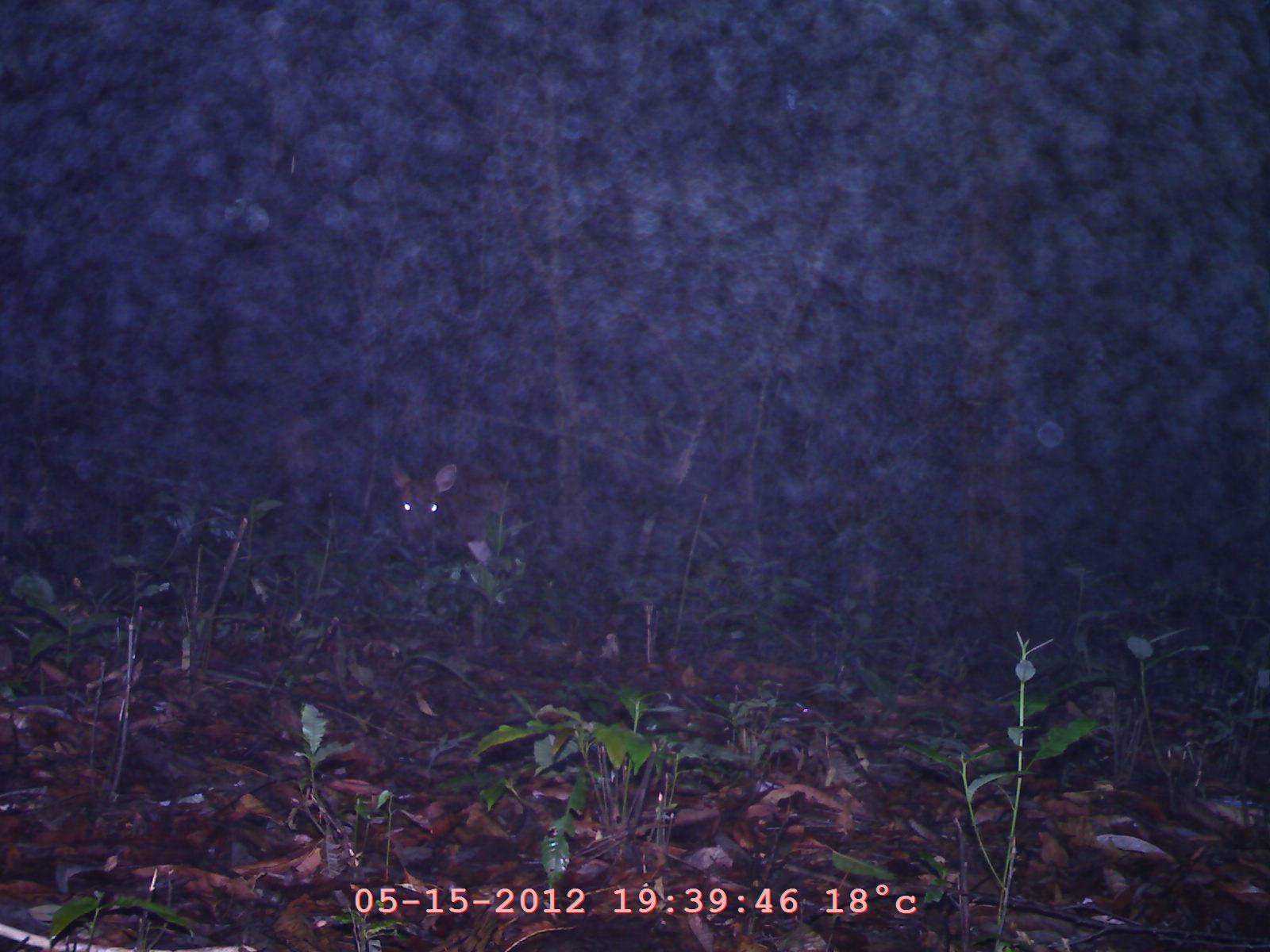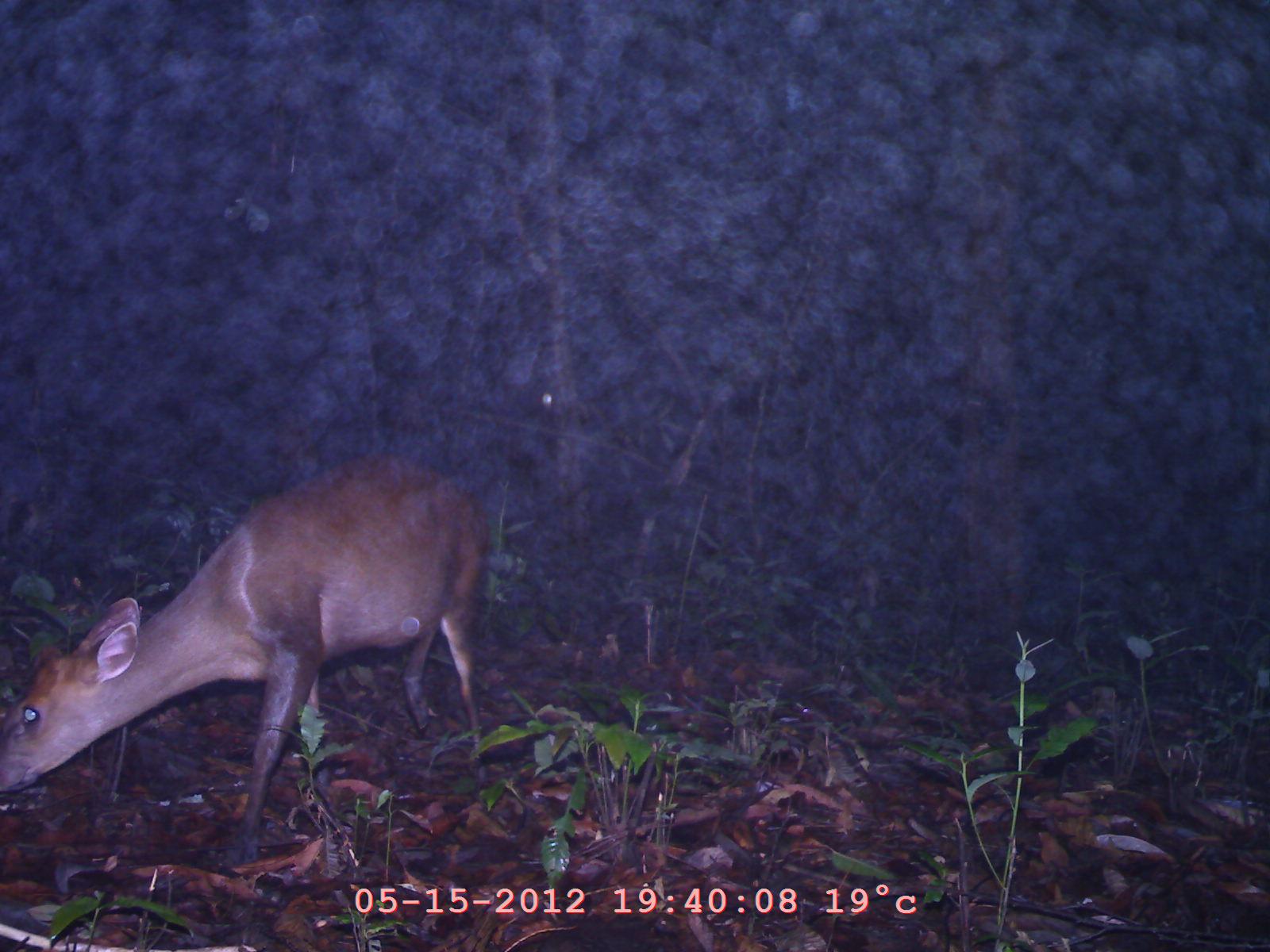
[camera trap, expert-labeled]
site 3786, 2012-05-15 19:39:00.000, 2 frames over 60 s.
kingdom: Animalia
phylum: Chordata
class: Mammalia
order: Artiodactyla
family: Cervidae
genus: Muntiacus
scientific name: Muntiacus muntjak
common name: southern red muntjac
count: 1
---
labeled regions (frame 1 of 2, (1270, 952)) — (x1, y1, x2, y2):
muntiacus muntjak: (388, 456, 501, 573)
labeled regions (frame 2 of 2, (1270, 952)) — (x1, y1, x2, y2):
muntiacus muntjak: (0, 452, 492, 863)